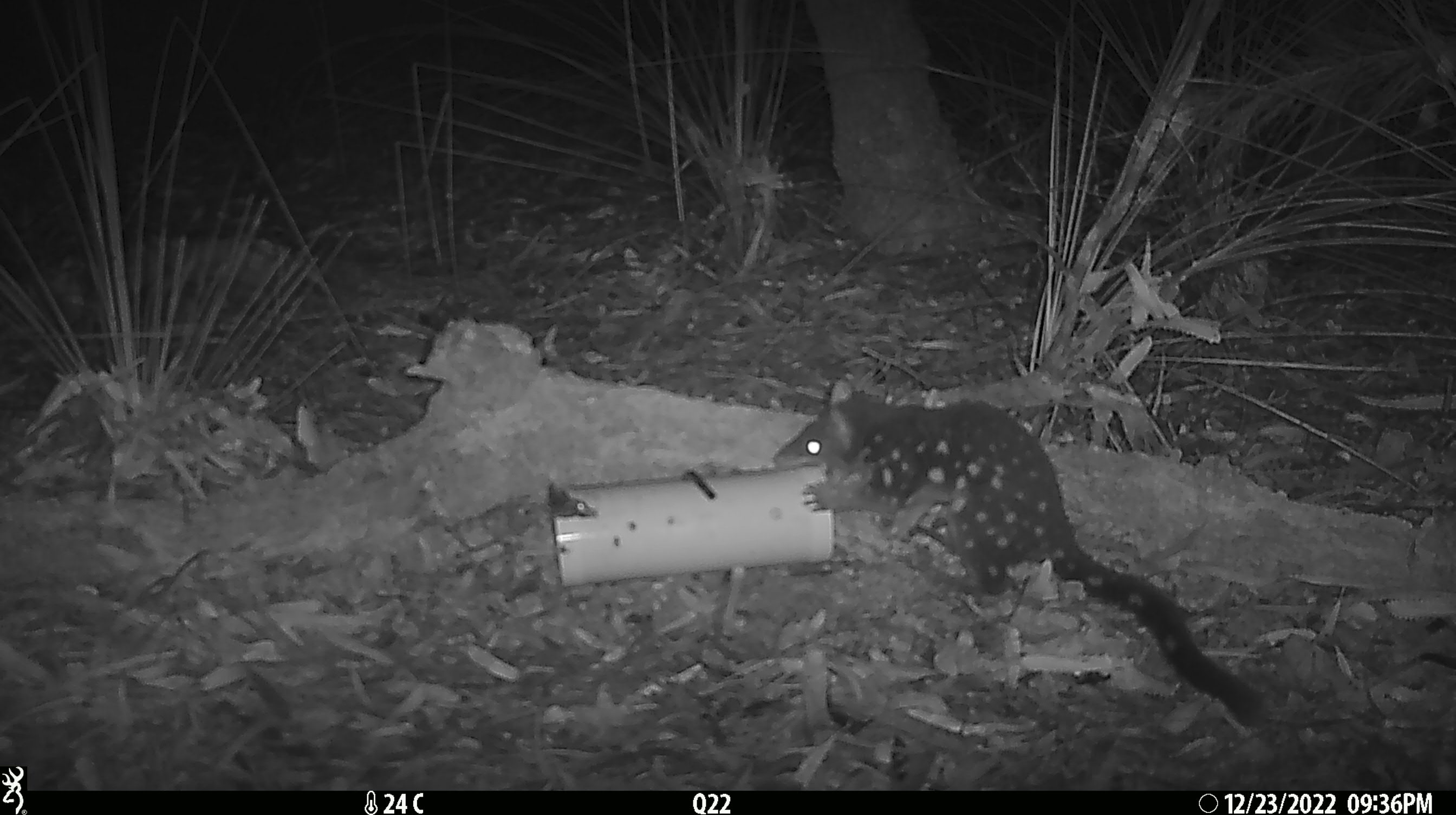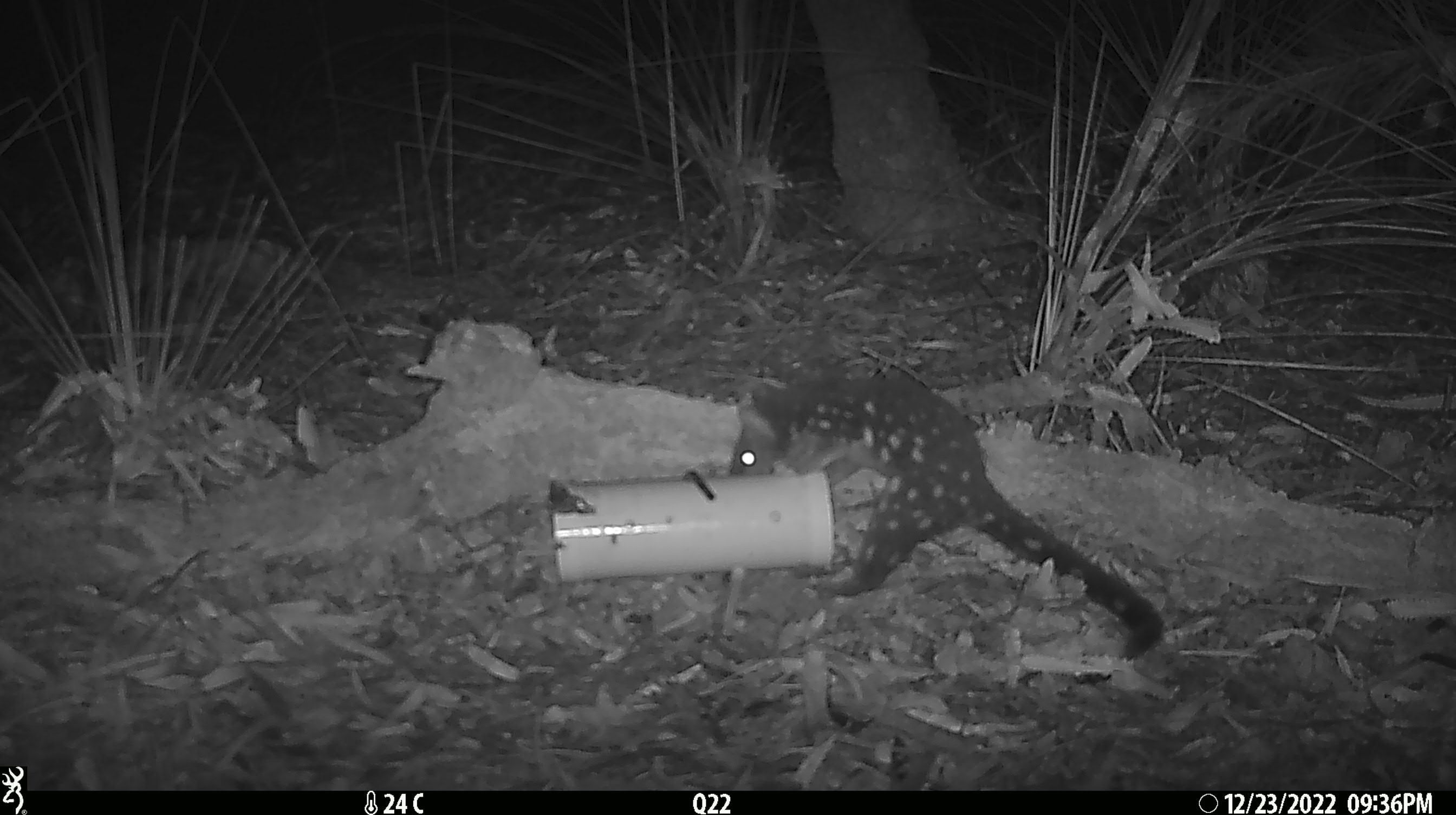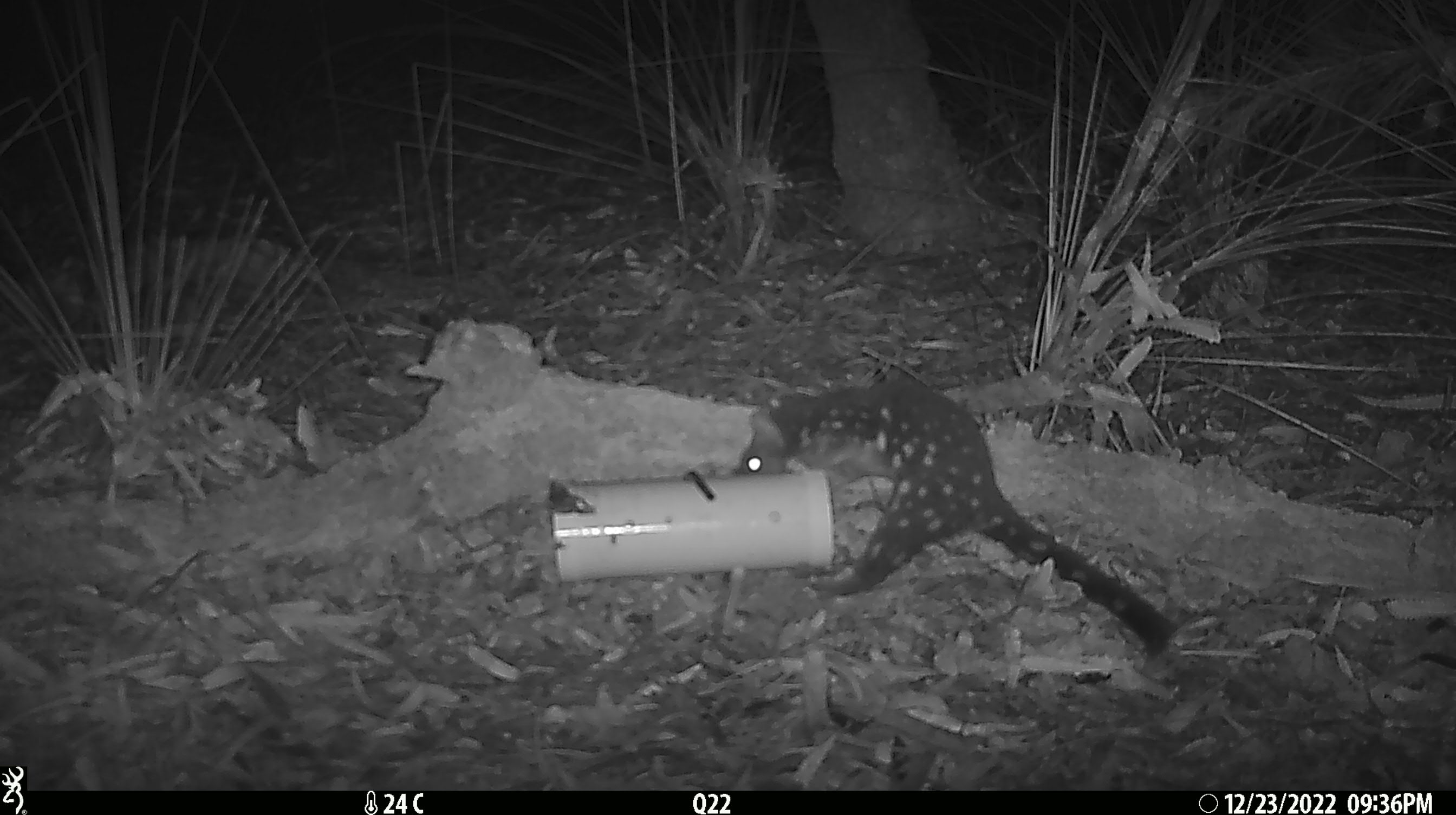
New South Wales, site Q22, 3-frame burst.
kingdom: Animalia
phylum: Chordata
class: Mammalia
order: Dasyuromorphia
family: Dasyuridae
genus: Dasyurus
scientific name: Dasyurus maculatus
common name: spotted-tailed quoll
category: quoll